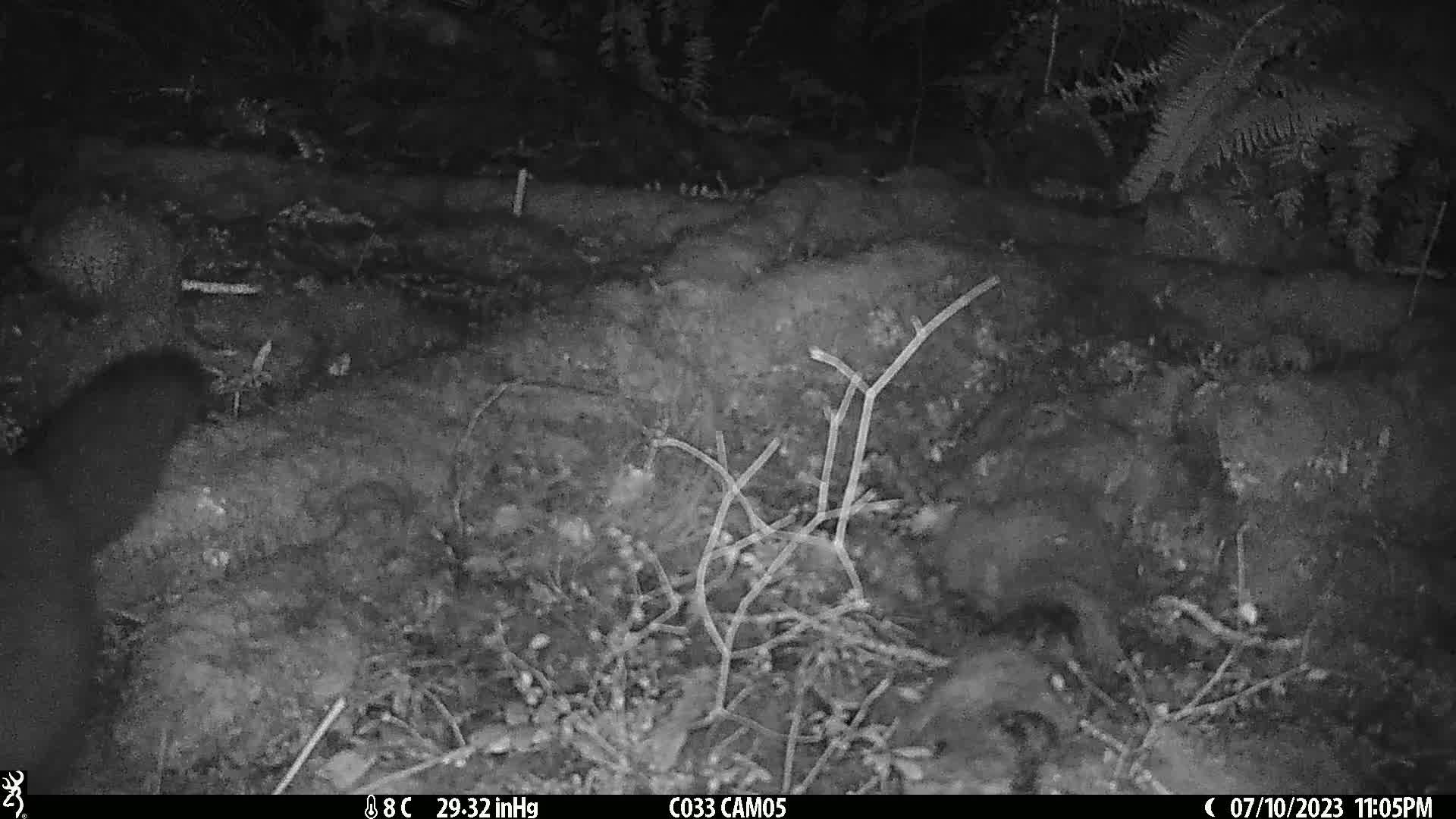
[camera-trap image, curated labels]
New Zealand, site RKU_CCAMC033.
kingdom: Animalia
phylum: Chordata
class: Mammalia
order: Diprotodontia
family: Phalangeridae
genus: Trichosurus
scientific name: Trichosurus vulpecula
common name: common brushtail possum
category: possum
Possum (common brushtail possum) (Trichosurus vulpecula).